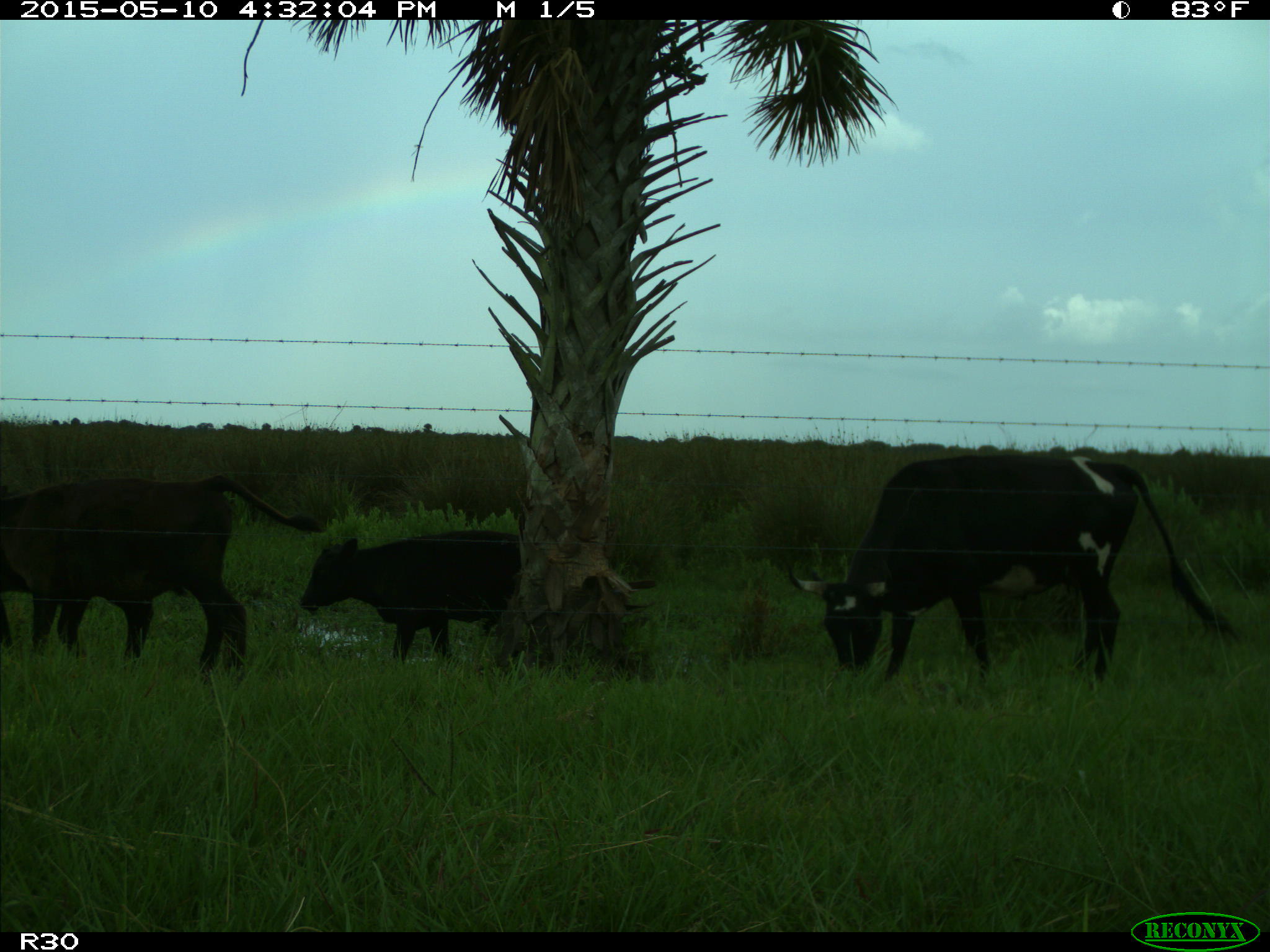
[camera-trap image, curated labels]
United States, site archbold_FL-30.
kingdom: Animalia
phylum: Chordata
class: Mammalia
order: Artiodactyla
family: Bovidae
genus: Bos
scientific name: Bos taurus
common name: domestic cow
Bos taurus (domestic cow).